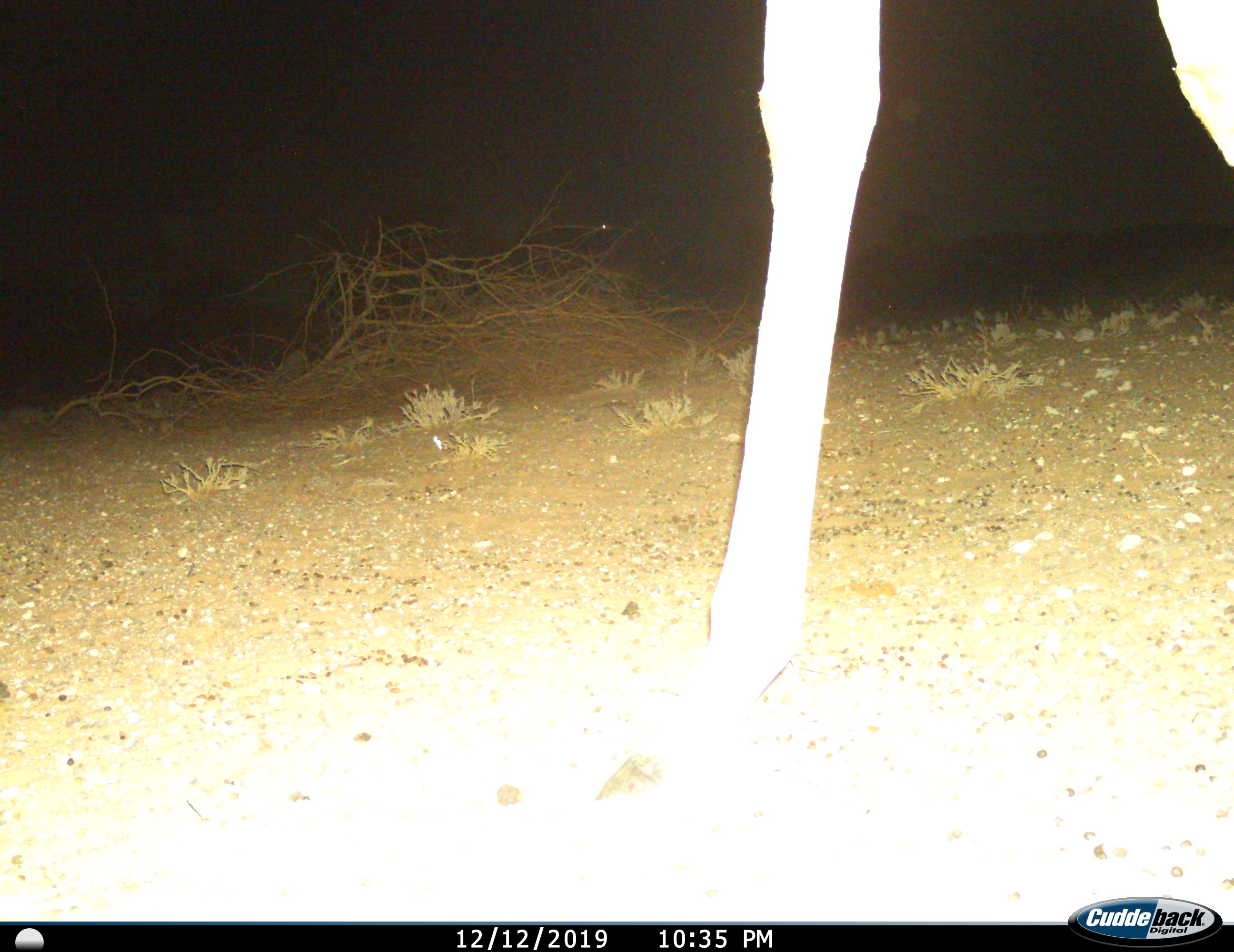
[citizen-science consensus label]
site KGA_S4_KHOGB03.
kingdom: Animalia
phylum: Chordata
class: Mammalia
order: Artiodactyla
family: Bovidae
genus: Antidorcas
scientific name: Antidorcas marsupialis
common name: springbok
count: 1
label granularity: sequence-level